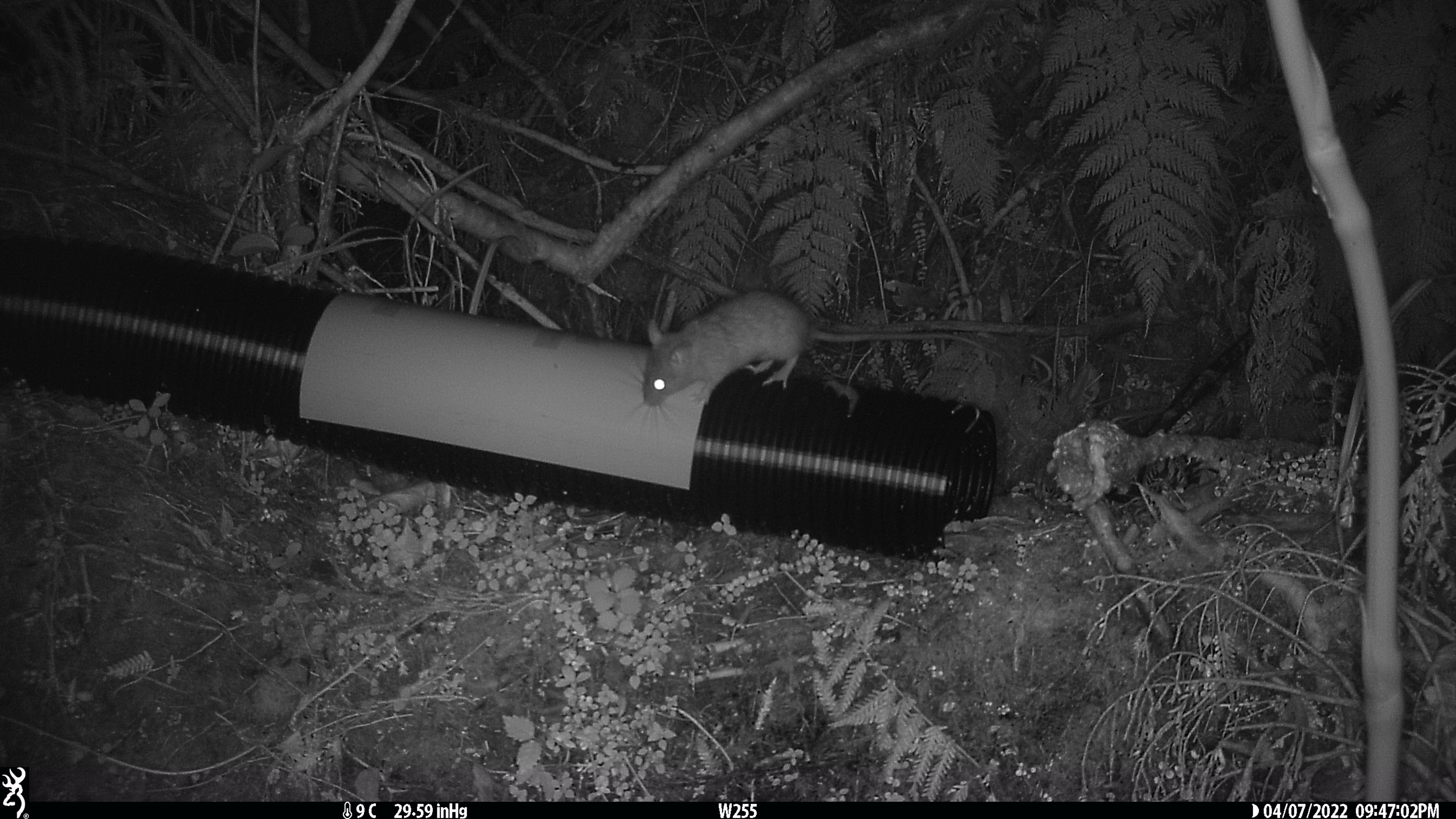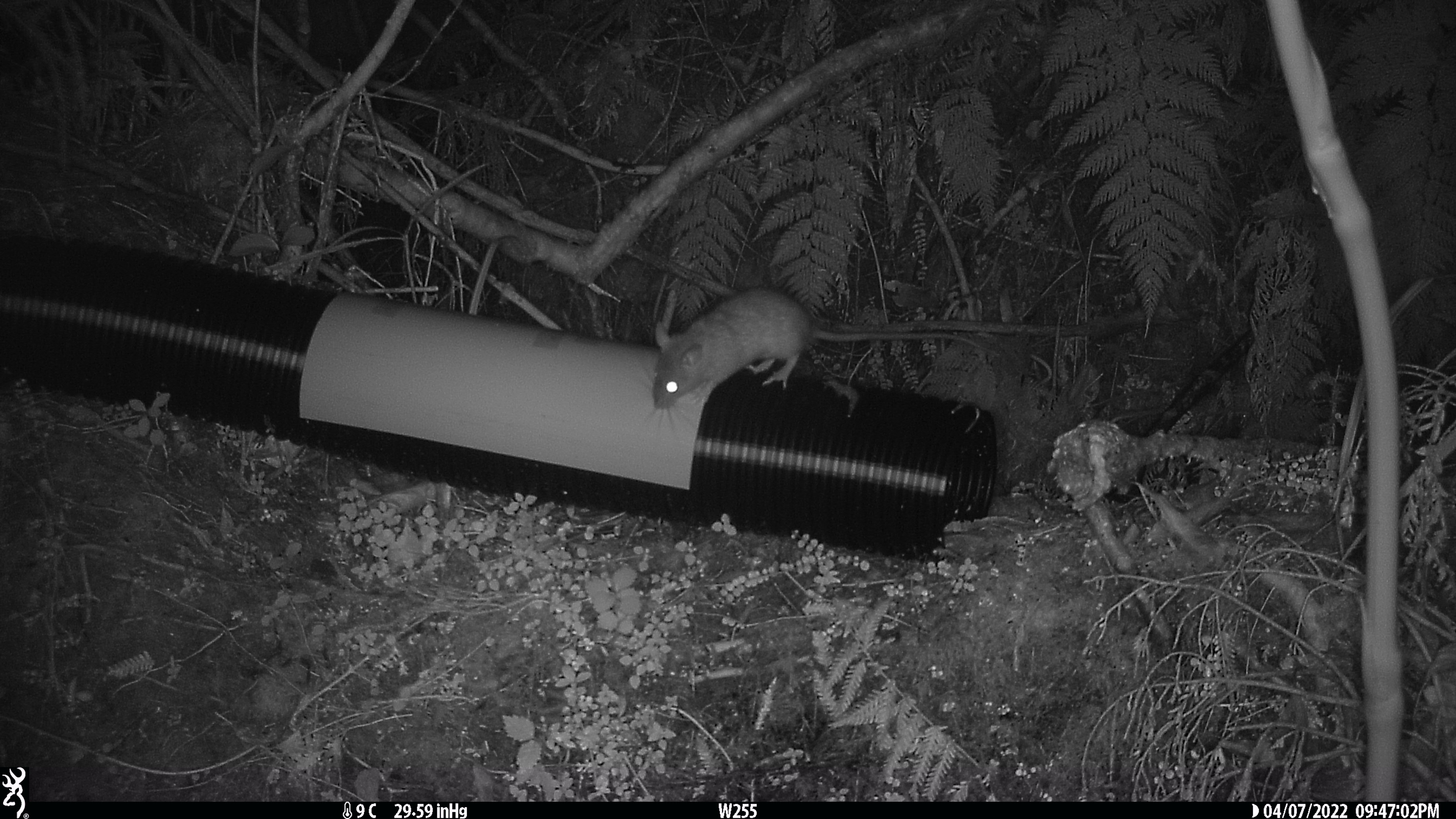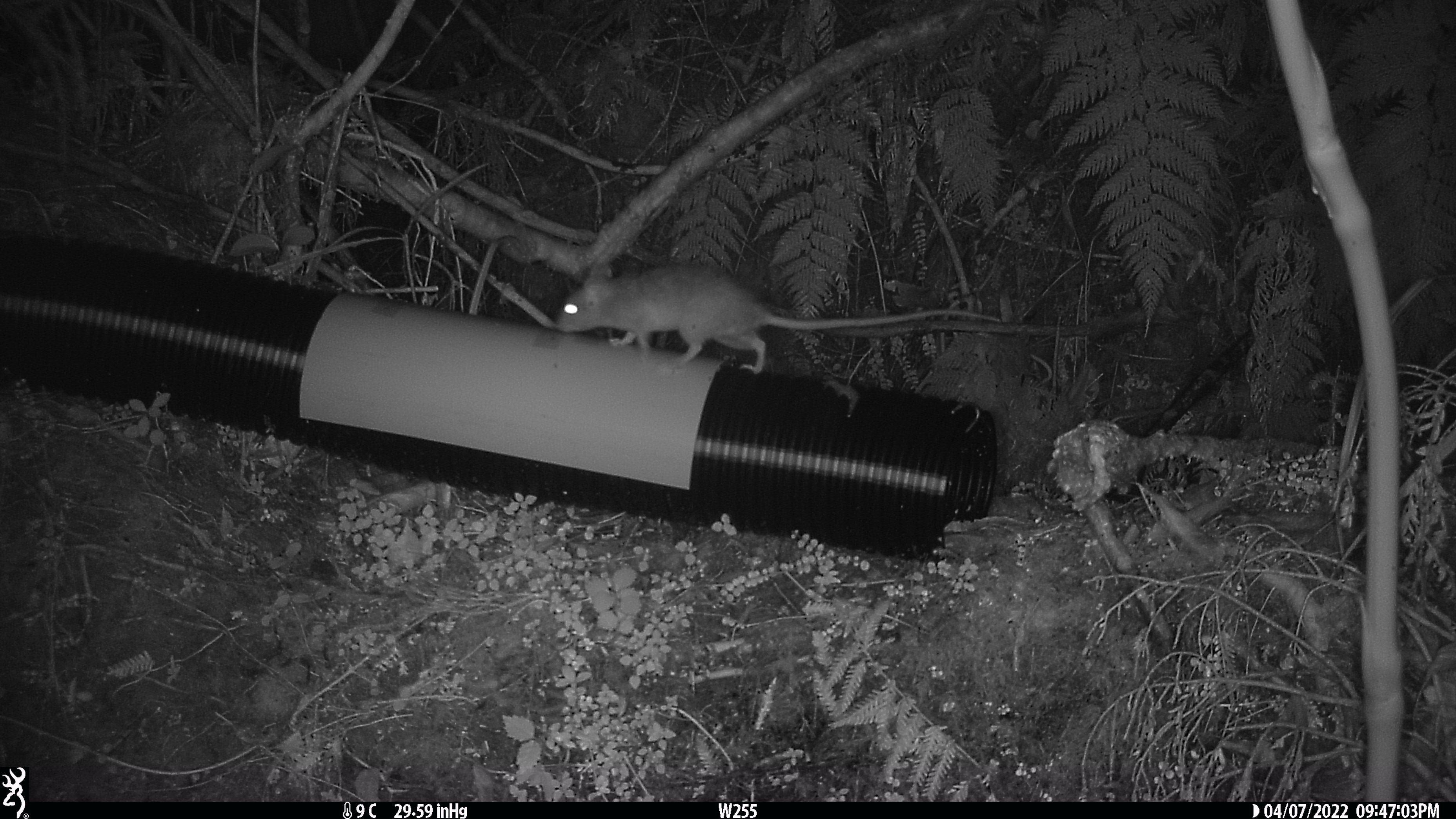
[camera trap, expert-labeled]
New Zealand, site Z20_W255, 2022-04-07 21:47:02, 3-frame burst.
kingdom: Animalia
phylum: Chordata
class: Mammalia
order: Rodentia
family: Muridae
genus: Rattus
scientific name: Rattus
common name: rat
Rat (Rattus).